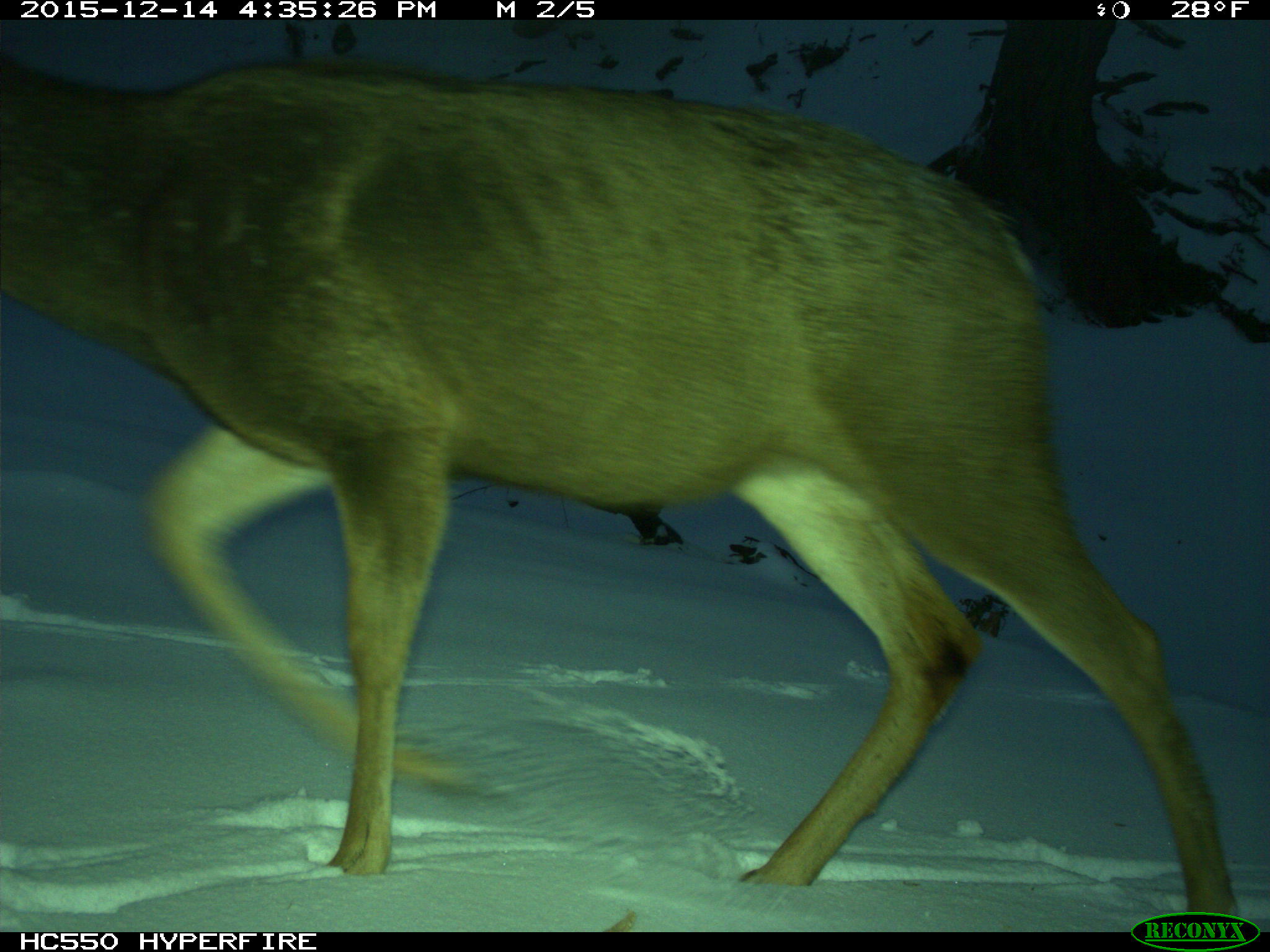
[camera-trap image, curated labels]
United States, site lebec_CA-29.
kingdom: Animalia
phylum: Chordata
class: Mammalia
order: Artiodactyla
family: Cervidae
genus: Odocoileus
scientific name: Odocoileus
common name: deer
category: unidentified deer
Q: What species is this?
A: Unidentified deer (deer) (Odocoileus).